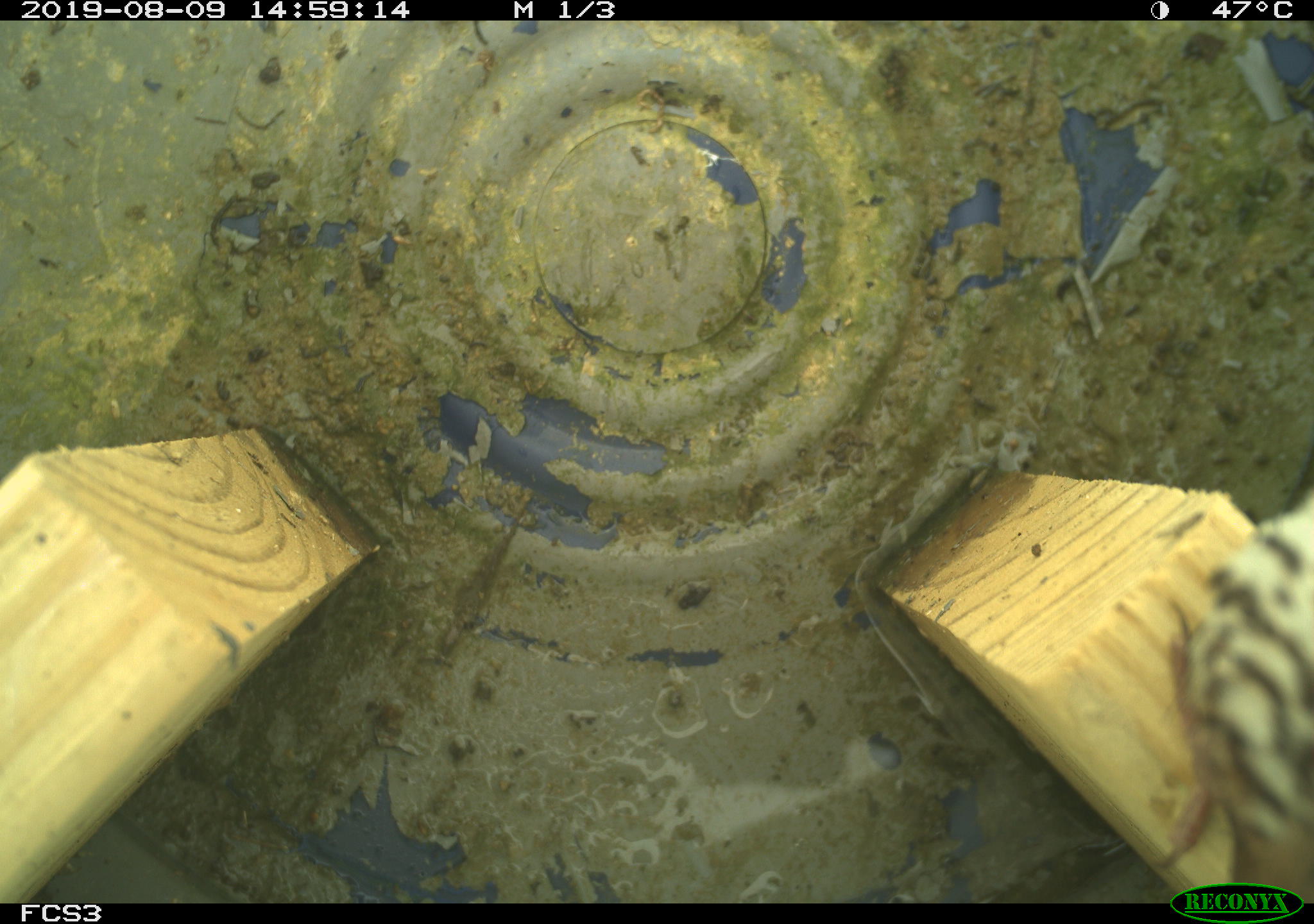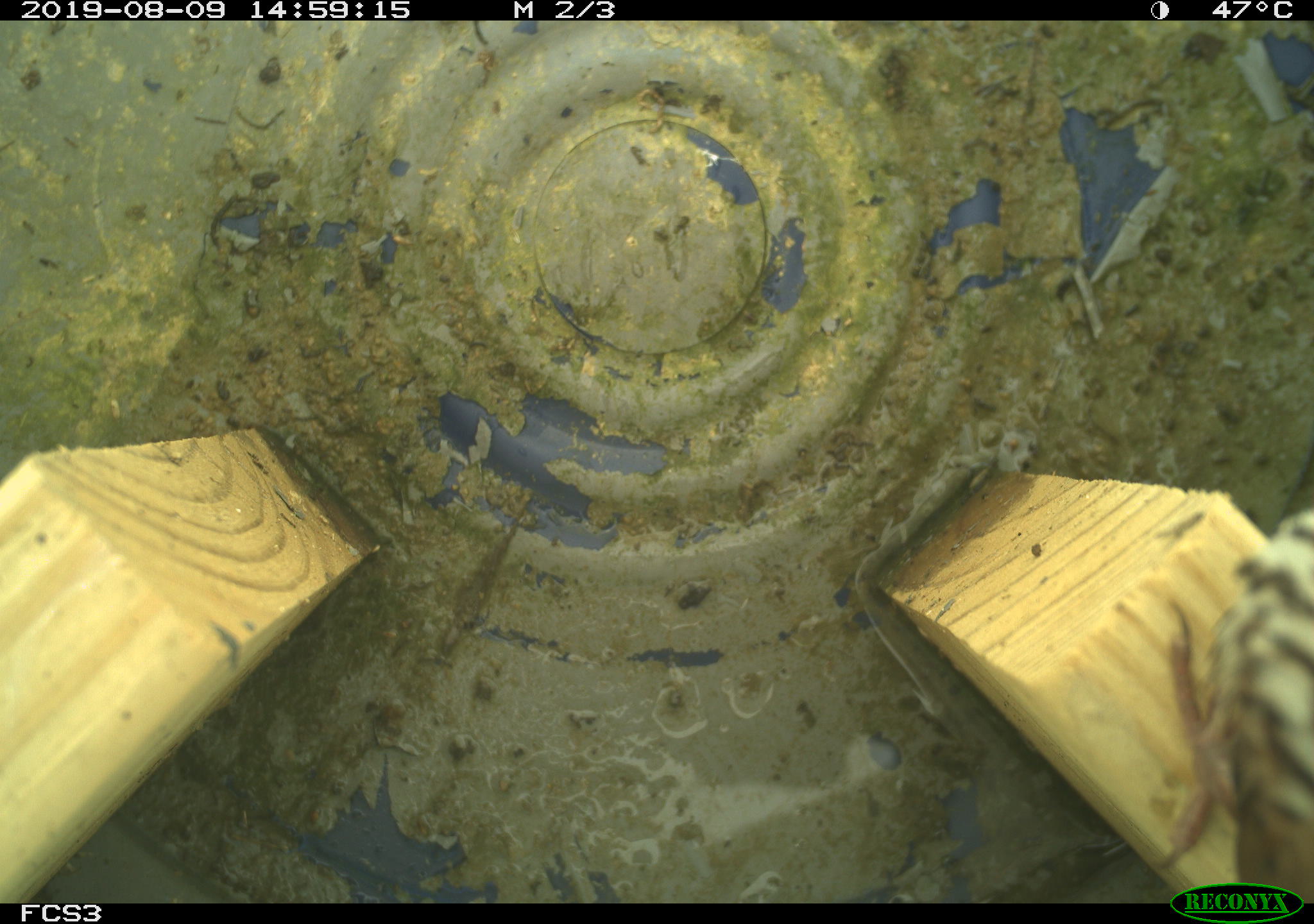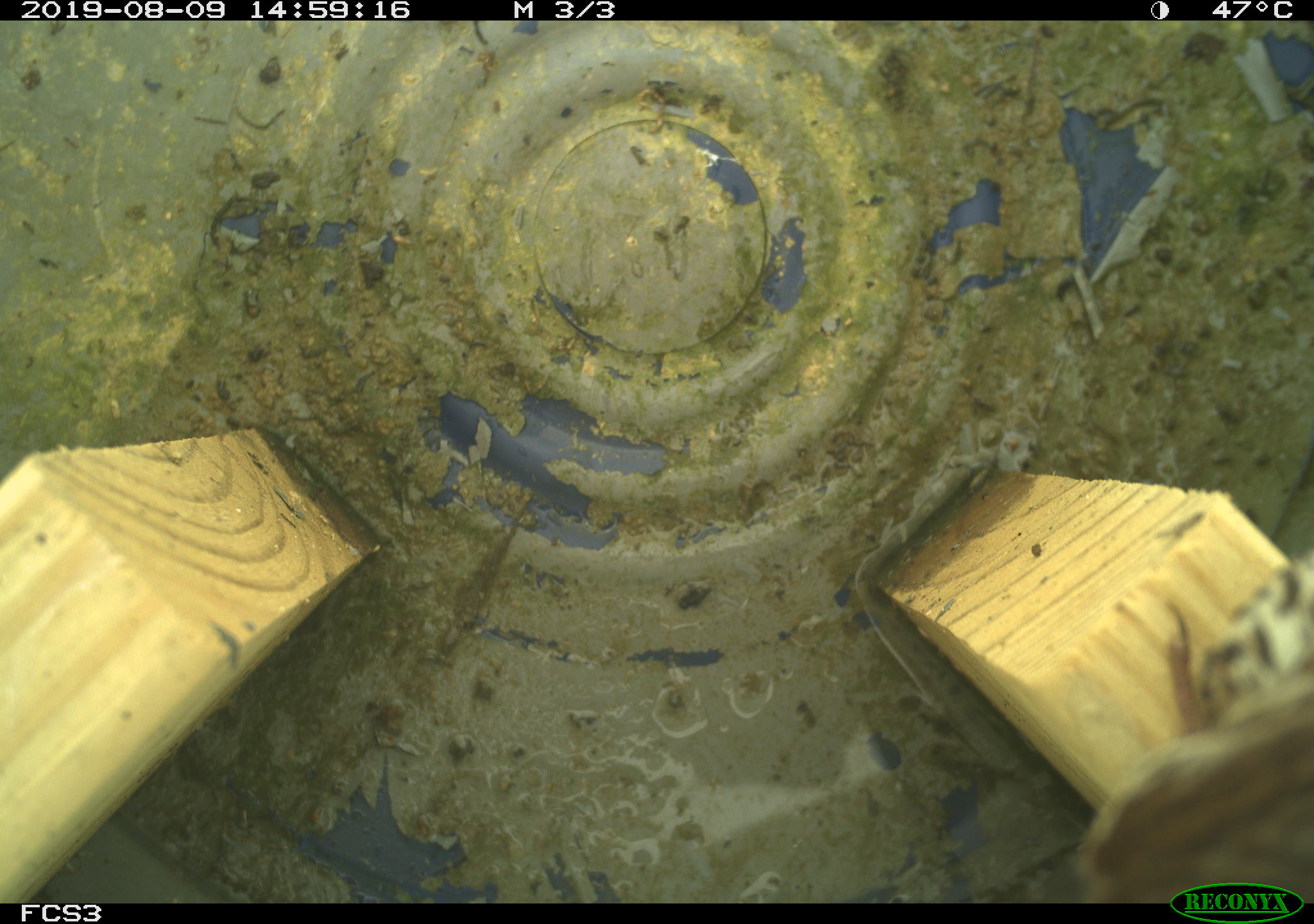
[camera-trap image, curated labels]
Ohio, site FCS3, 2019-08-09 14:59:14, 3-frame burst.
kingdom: Animalia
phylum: Chordata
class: Aves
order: Passeriformes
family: Passerellidae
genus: Melospiza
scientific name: Melospiza melodia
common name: song sparrow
Song sparrow (Melospiza melodia).